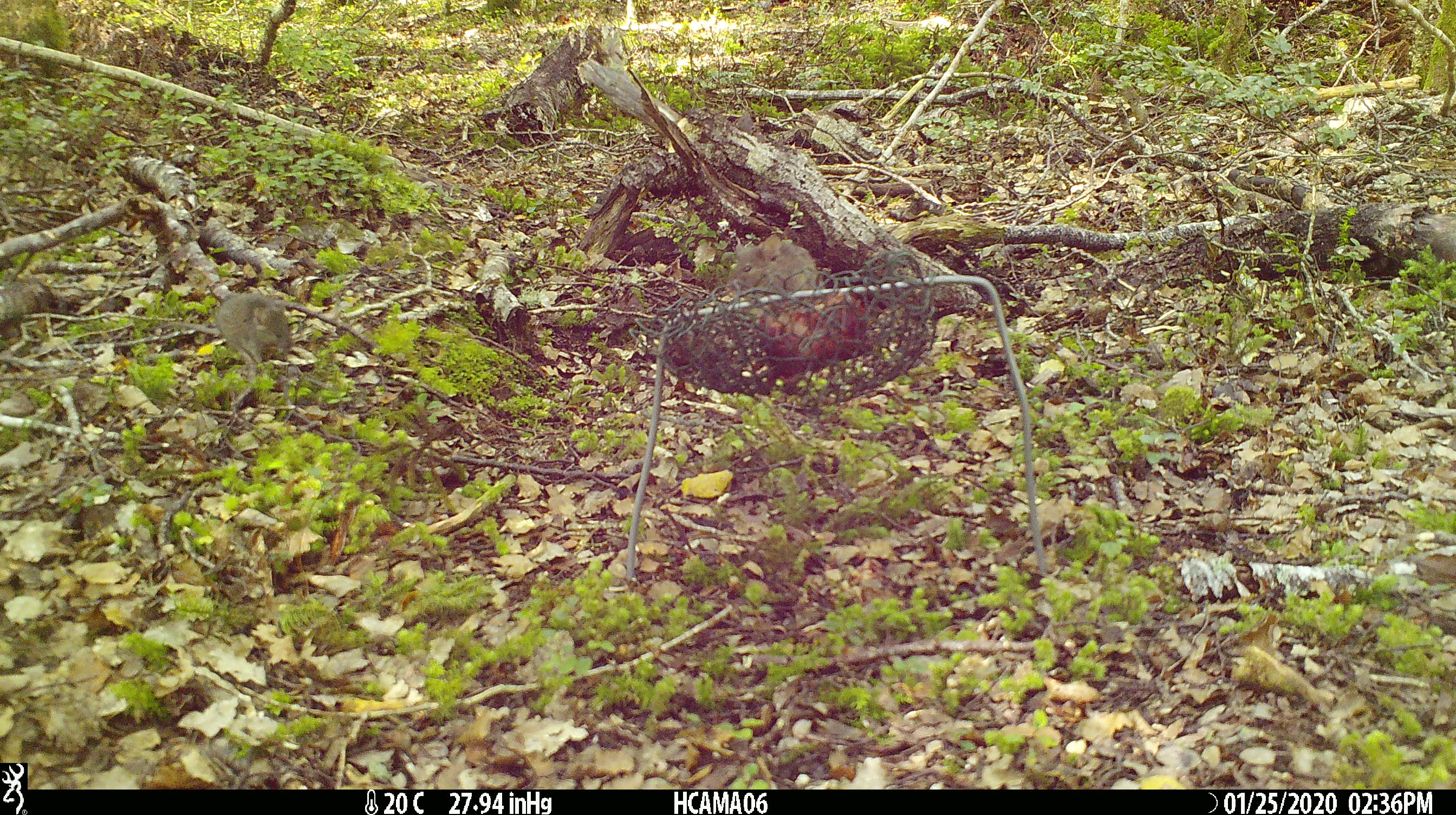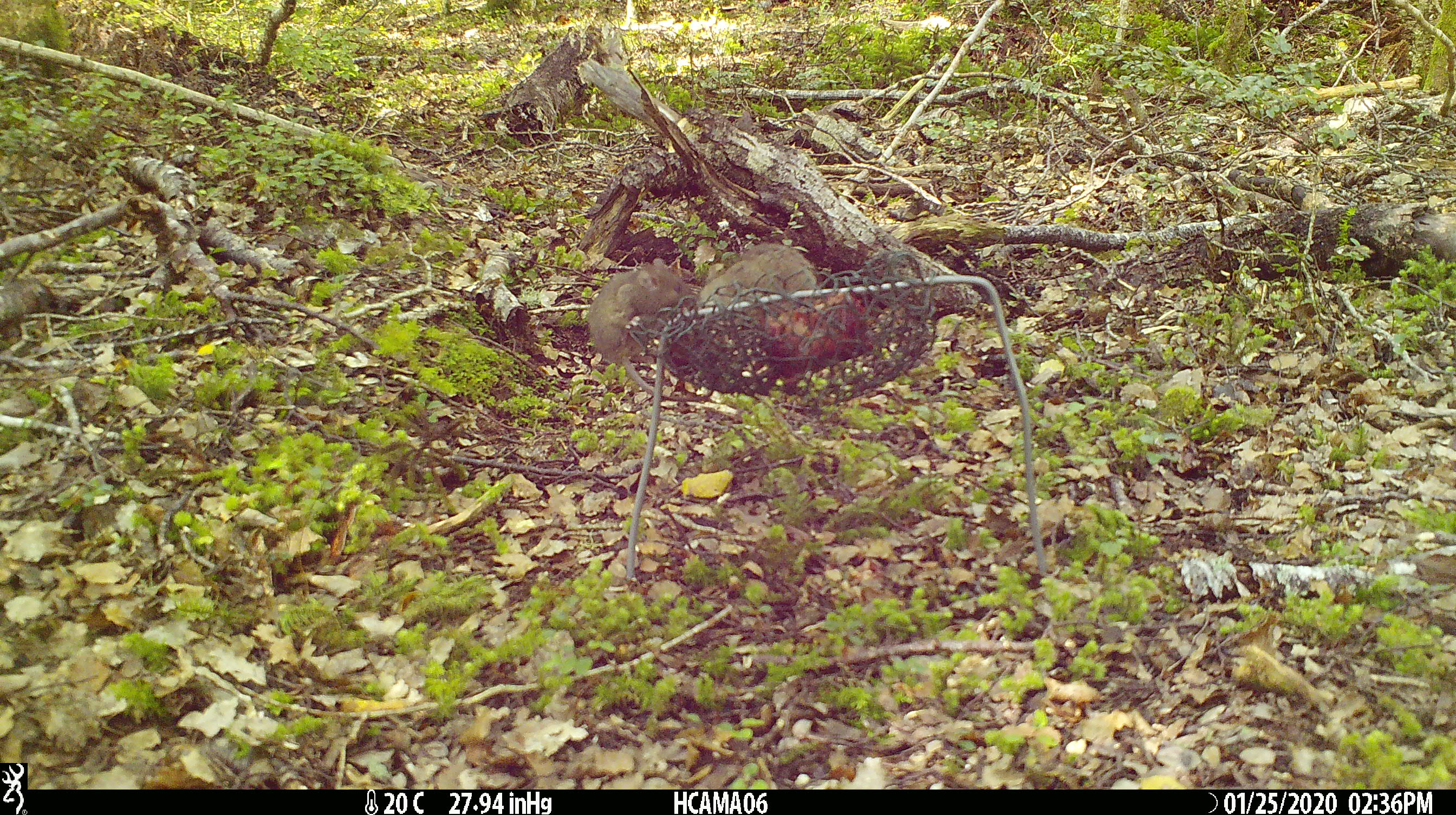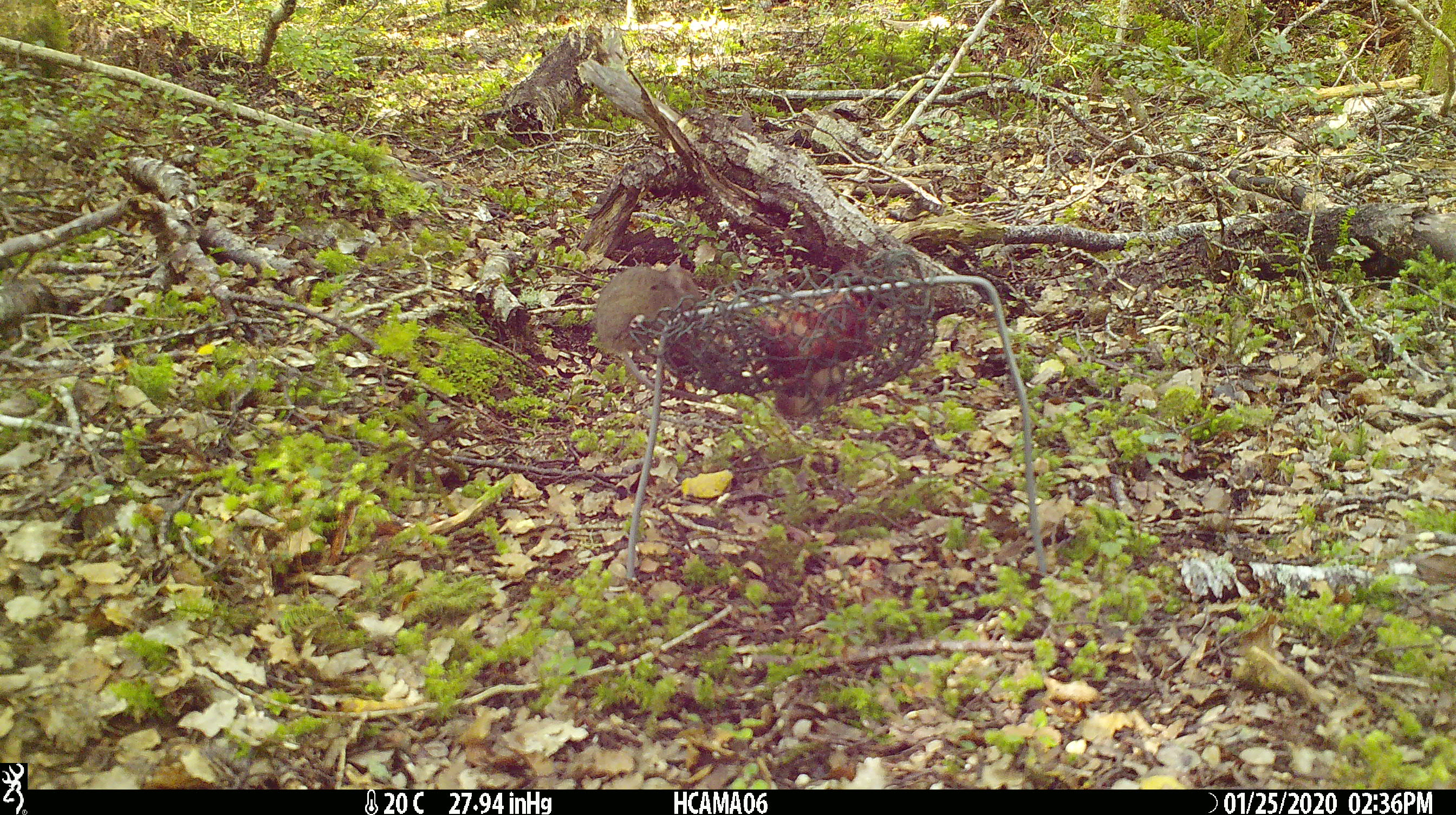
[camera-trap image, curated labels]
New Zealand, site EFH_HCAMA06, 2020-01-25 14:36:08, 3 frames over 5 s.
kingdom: Animalia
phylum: Chordata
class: Mammalia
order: Rodentia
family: Muridae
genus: Mus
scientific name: Mus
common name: mouse